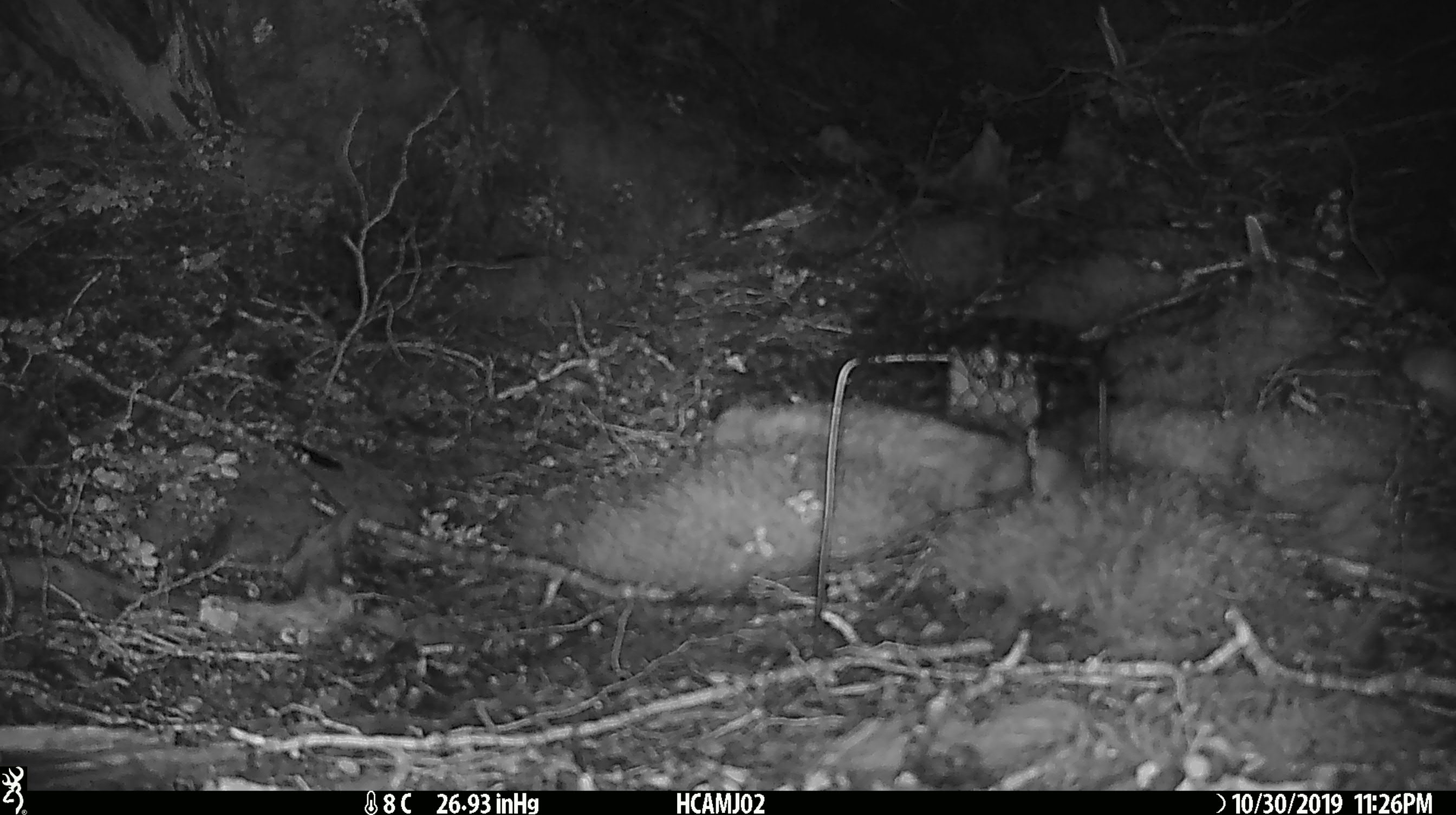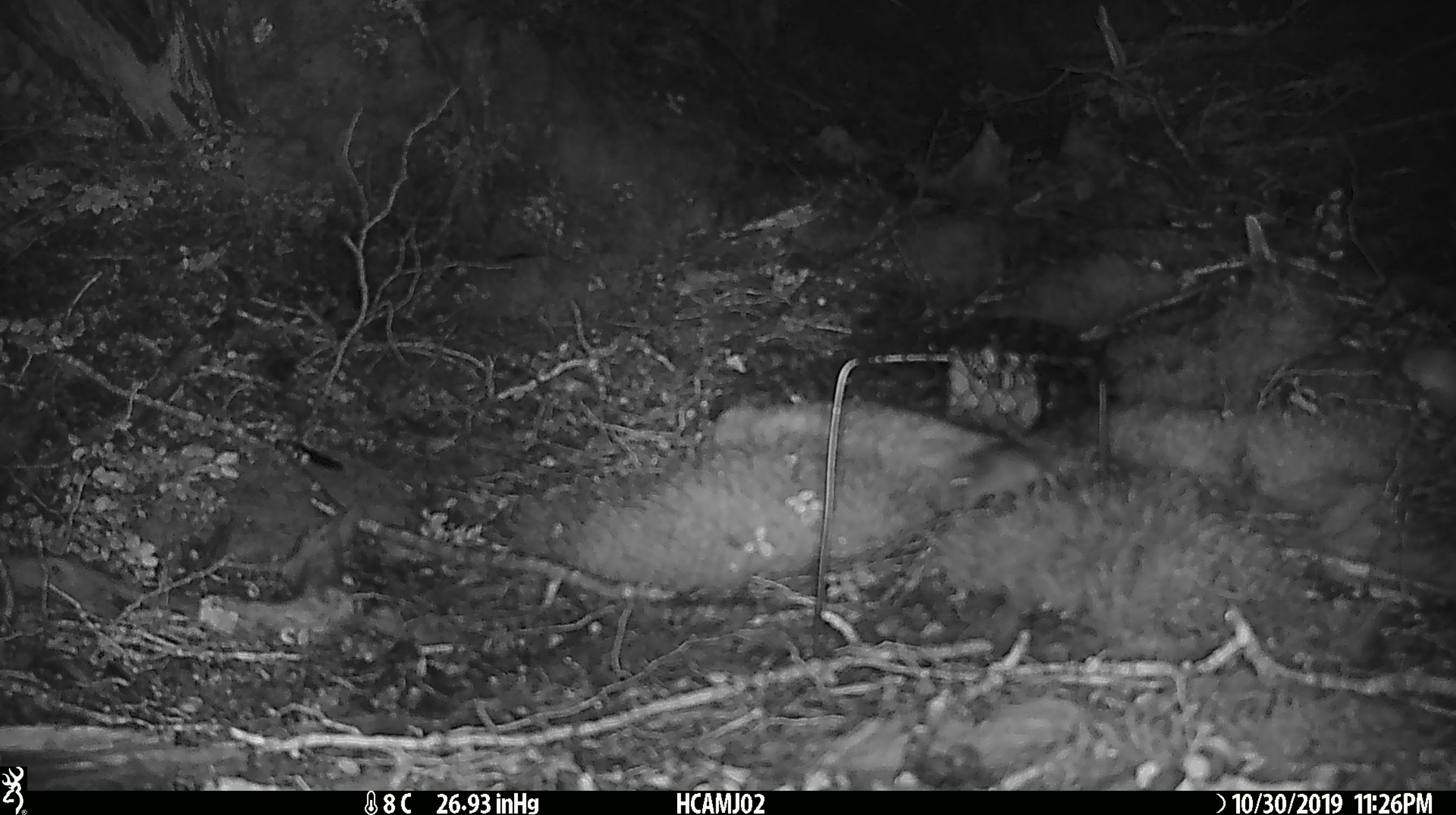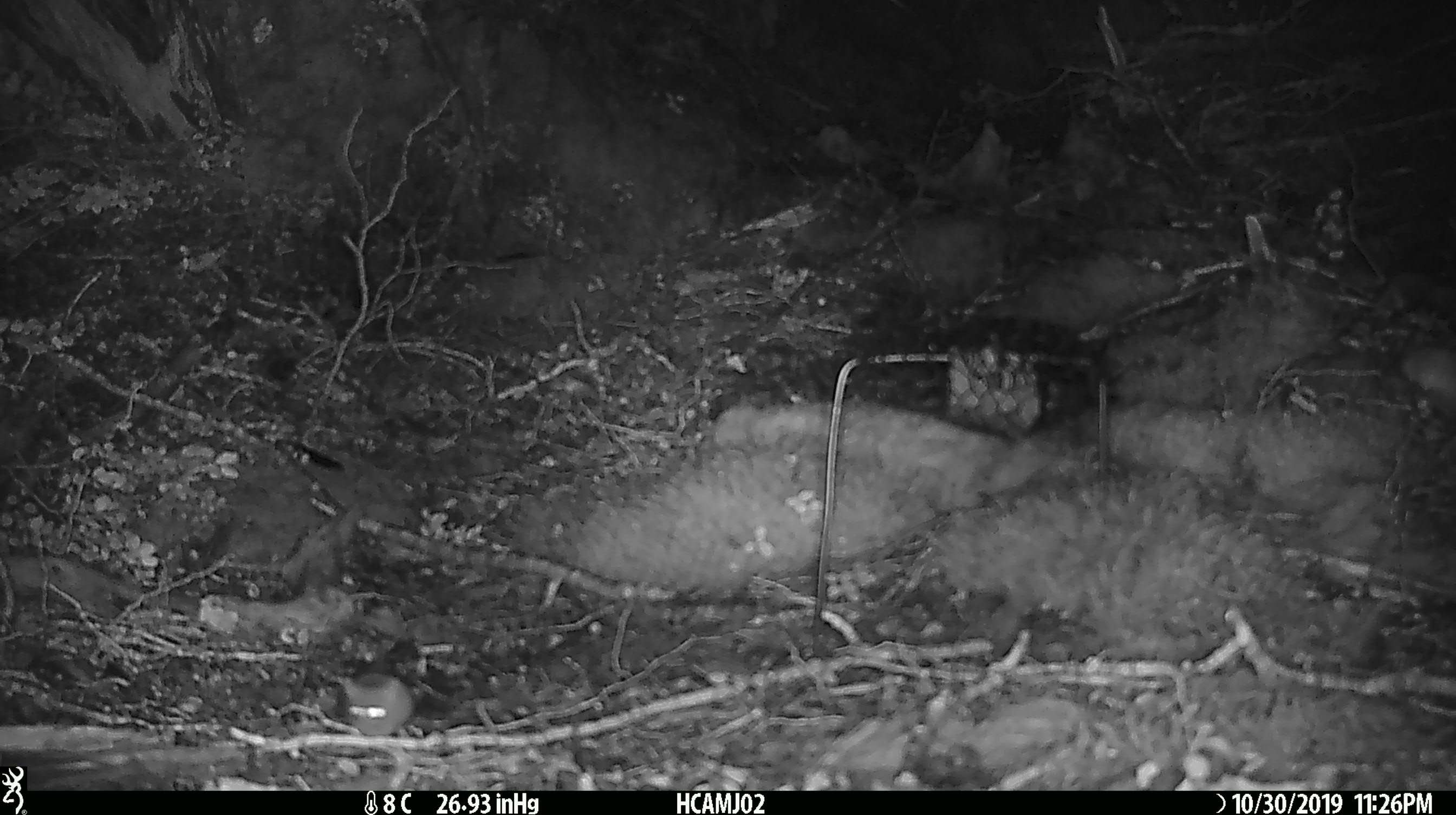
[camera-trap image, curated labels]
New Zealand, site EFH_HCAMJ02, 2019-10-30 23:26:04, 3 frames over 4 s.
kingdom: Animalia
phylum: Chordata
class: Mammalia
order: Rodentia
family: Muridae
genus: Mus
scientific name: Mus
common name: mouse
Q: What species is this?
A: Mouse (Mus).